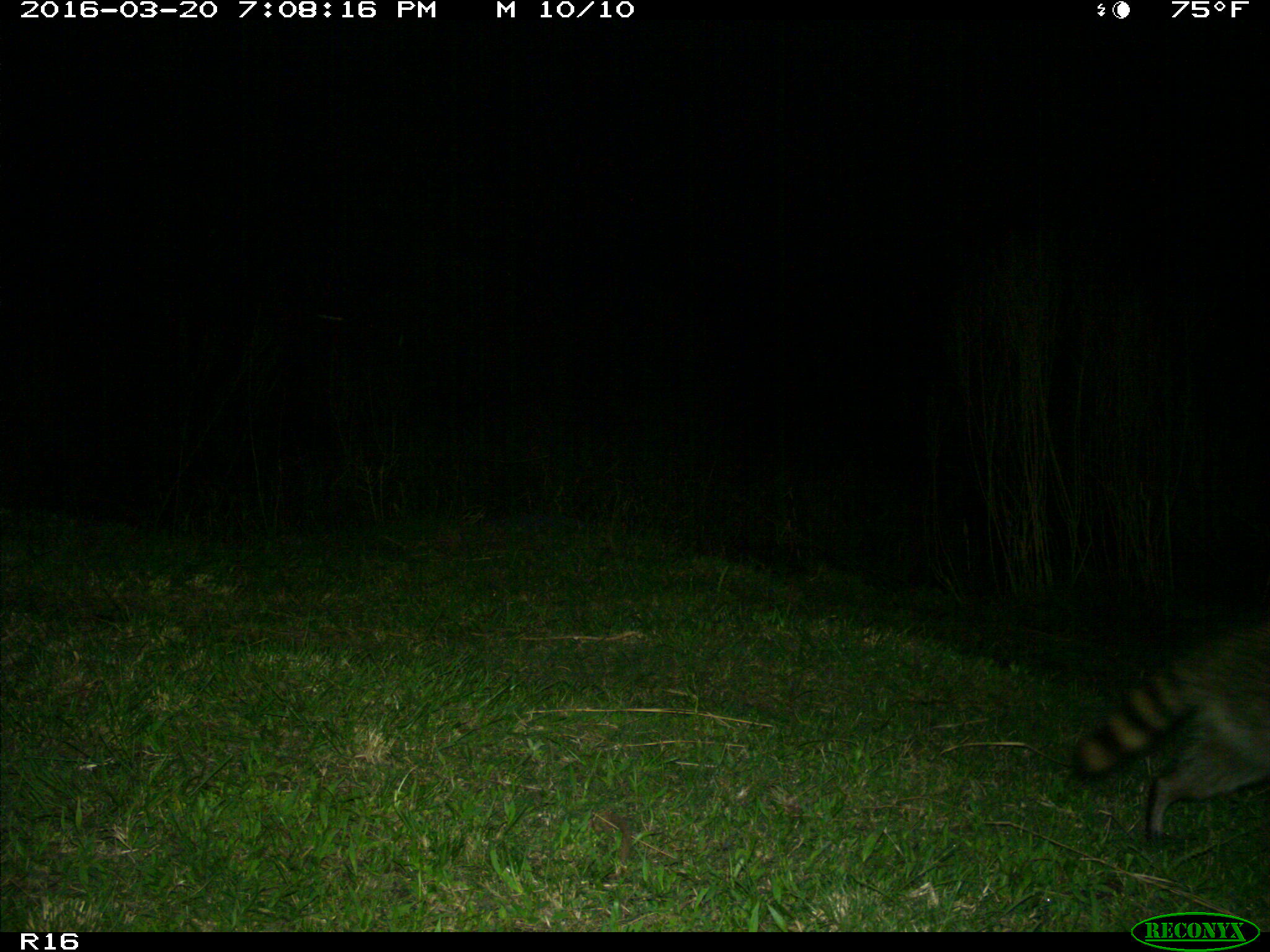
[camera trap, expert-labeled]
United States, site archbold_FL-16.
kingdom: Animalia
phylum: Chordata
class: Mammalia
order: Carnivora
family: Procyonidae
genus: Procyon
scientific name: Procyon lotor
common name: common raccoon